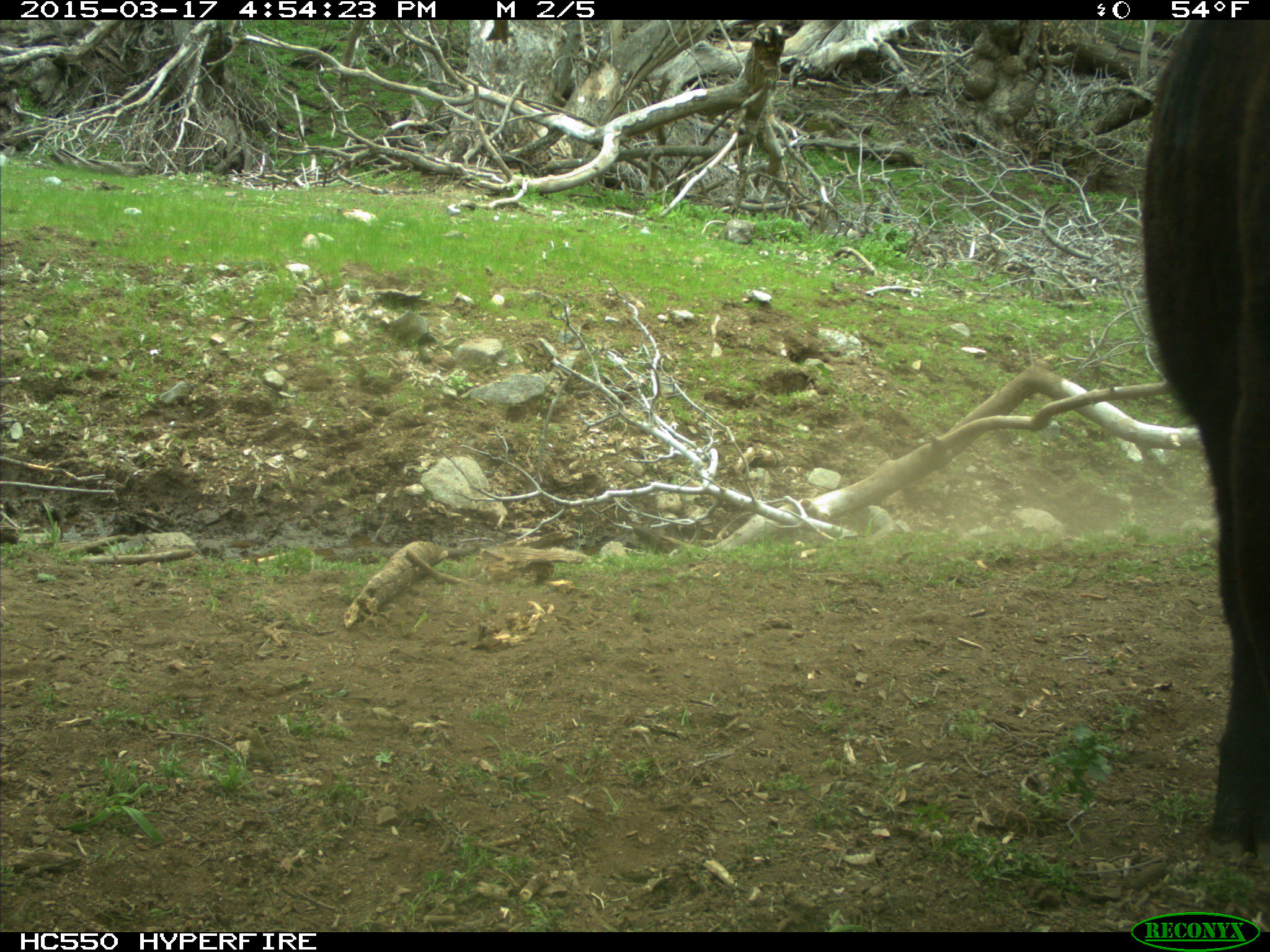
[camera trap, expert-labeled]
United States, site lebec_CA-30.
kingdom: Animalia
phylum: Chordata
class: Mammalia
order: Artiodactyla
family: Bovidae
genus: Bos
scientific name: Bos taurus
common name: domestic cow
Bos taurus (domestic cow).